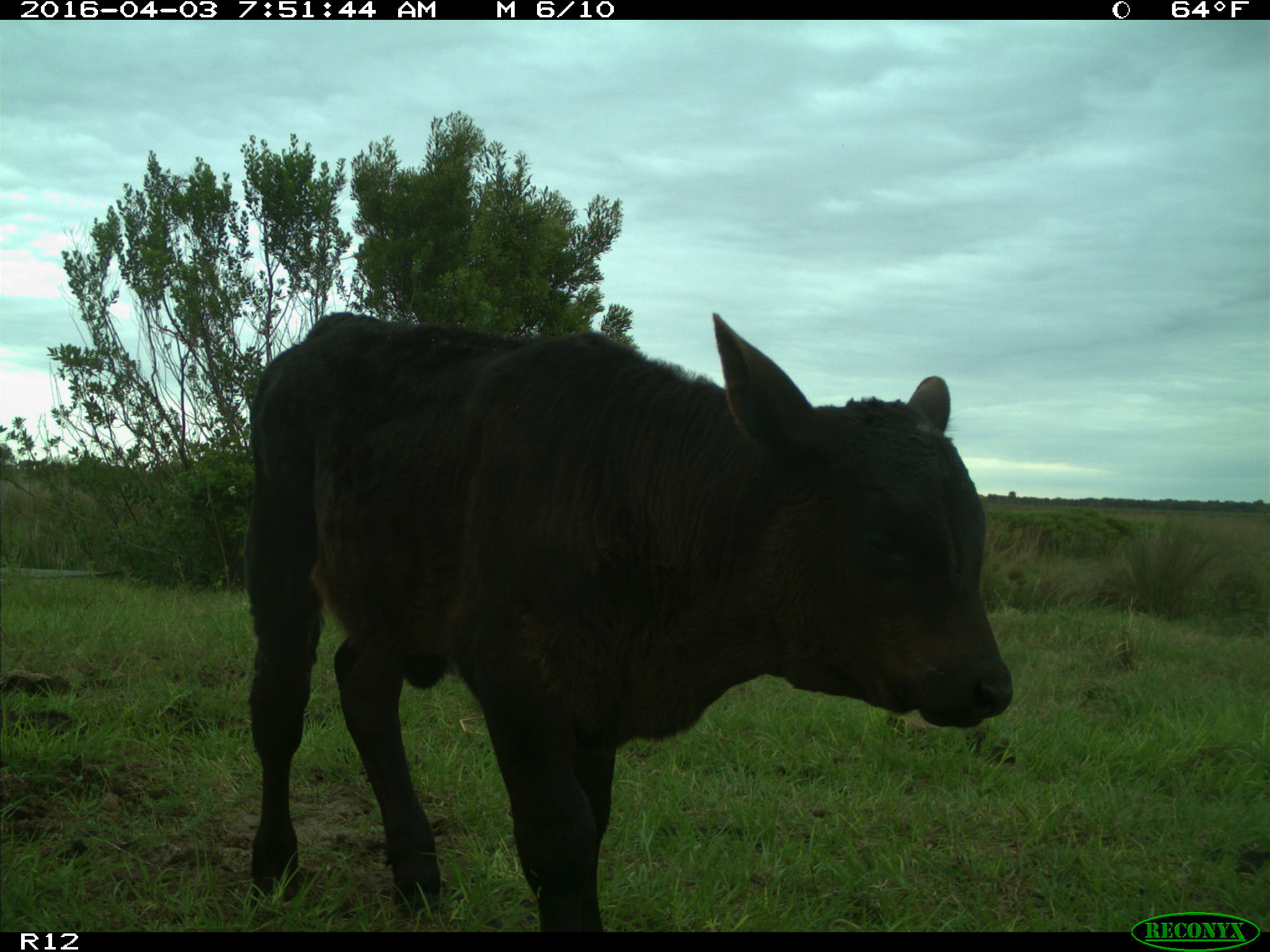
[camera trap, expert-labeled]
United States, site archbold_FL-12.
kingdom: Animalia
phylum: Chordata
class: Mammalia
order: Artiodactyla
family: Bovidae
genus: Bos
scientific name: Bos taurus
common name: domestic cow